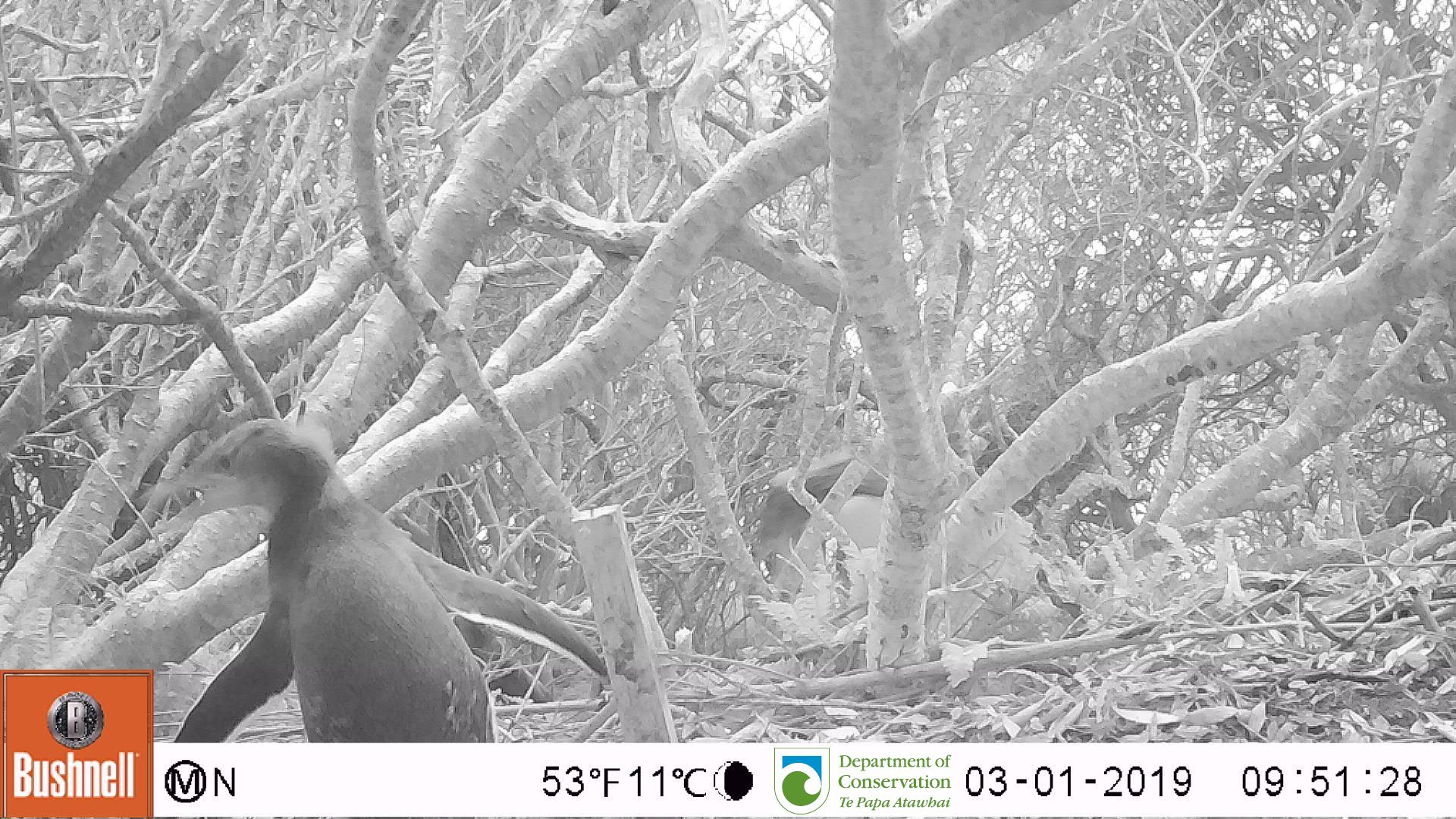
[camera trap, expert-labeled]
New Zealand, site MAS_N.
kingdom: Animalia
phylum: Chordata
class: Aves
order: Sphenisciformes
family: Spheniscidae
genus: Megadyptes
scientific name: Megadyptes antipodes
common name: yellow-eyed penguin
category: yellow eyed penguin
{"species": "yellow eyed penguin (yellow-eyed penguin) (Megadyptes antipodes)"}